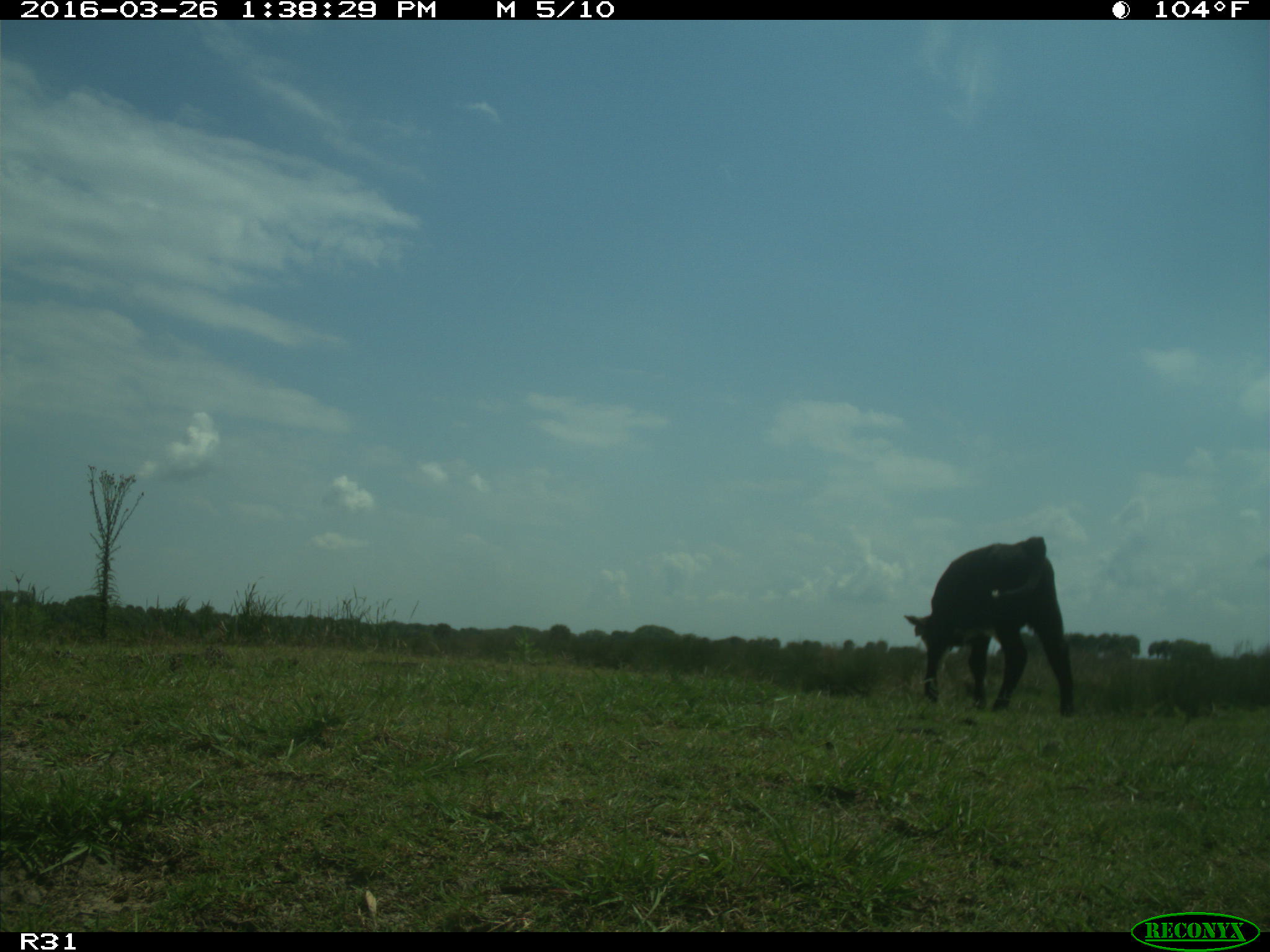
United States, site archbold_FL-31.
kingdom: Animalia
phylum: Chordata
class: Mammalia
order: Artiodactyla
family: Bovidae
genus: Bos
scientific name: Bos taurus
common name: domestic cow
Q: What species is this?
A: Bos taurus (domestic cow).